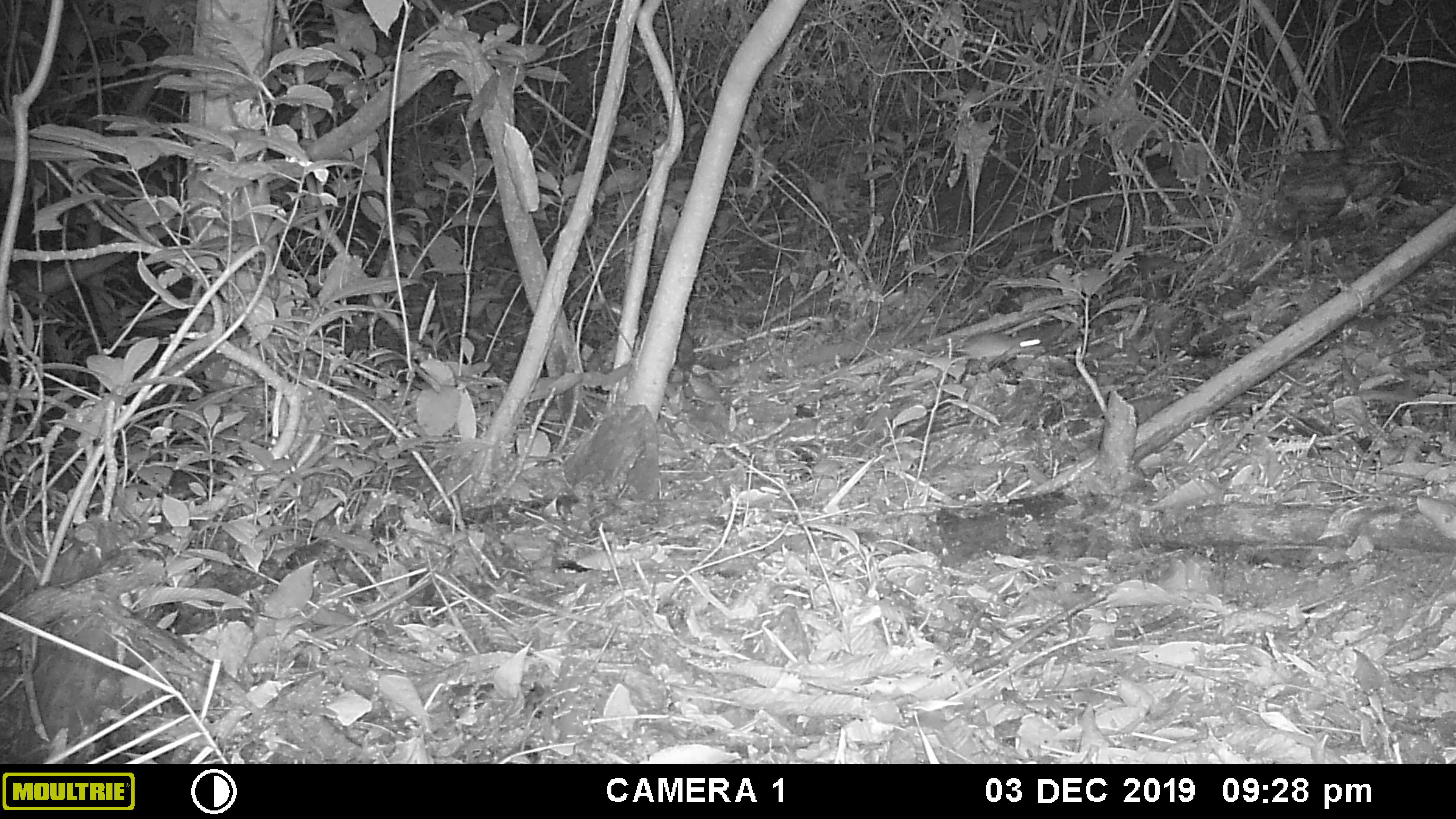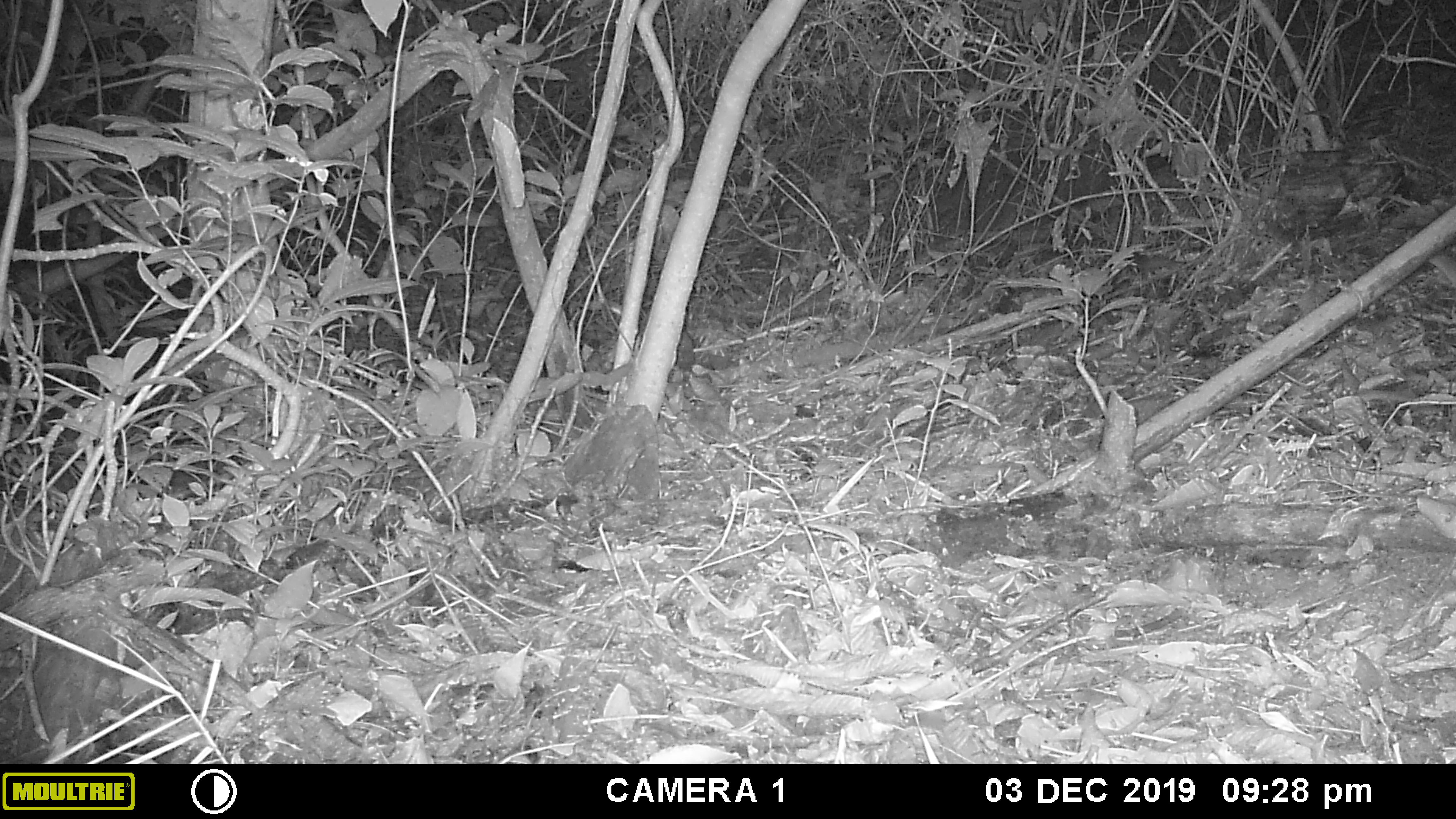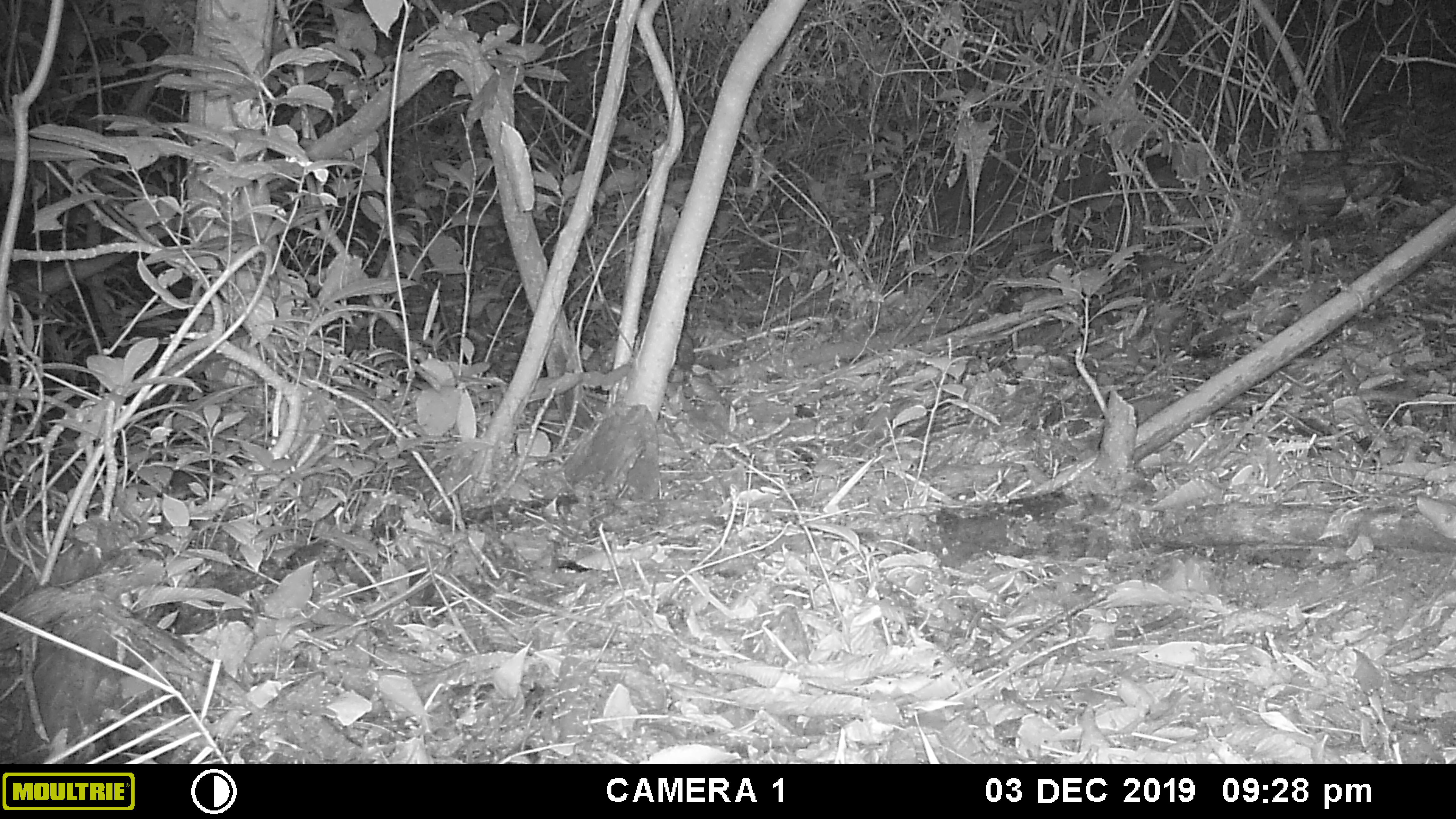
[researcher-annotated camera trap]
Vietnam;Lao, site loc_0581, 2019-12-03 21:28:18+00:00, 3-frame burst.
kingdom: Animalia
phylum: Chordata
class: Mammalia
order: Rodentia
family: Muridae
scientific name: Muridae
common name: old-world mice and rats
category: unidentified murid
Unidentified murid (old-world mice and rats) (Muridae). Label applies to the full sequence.